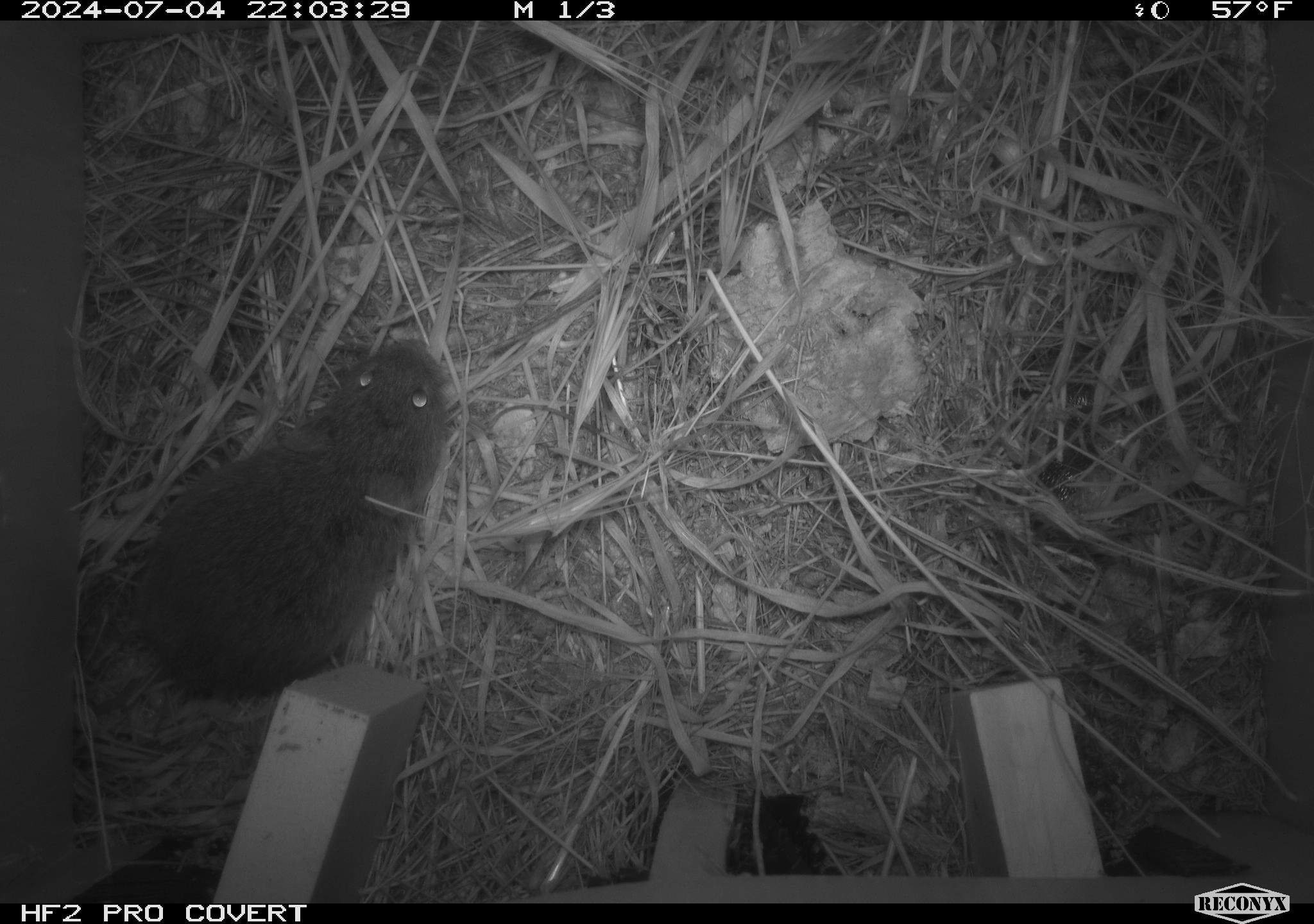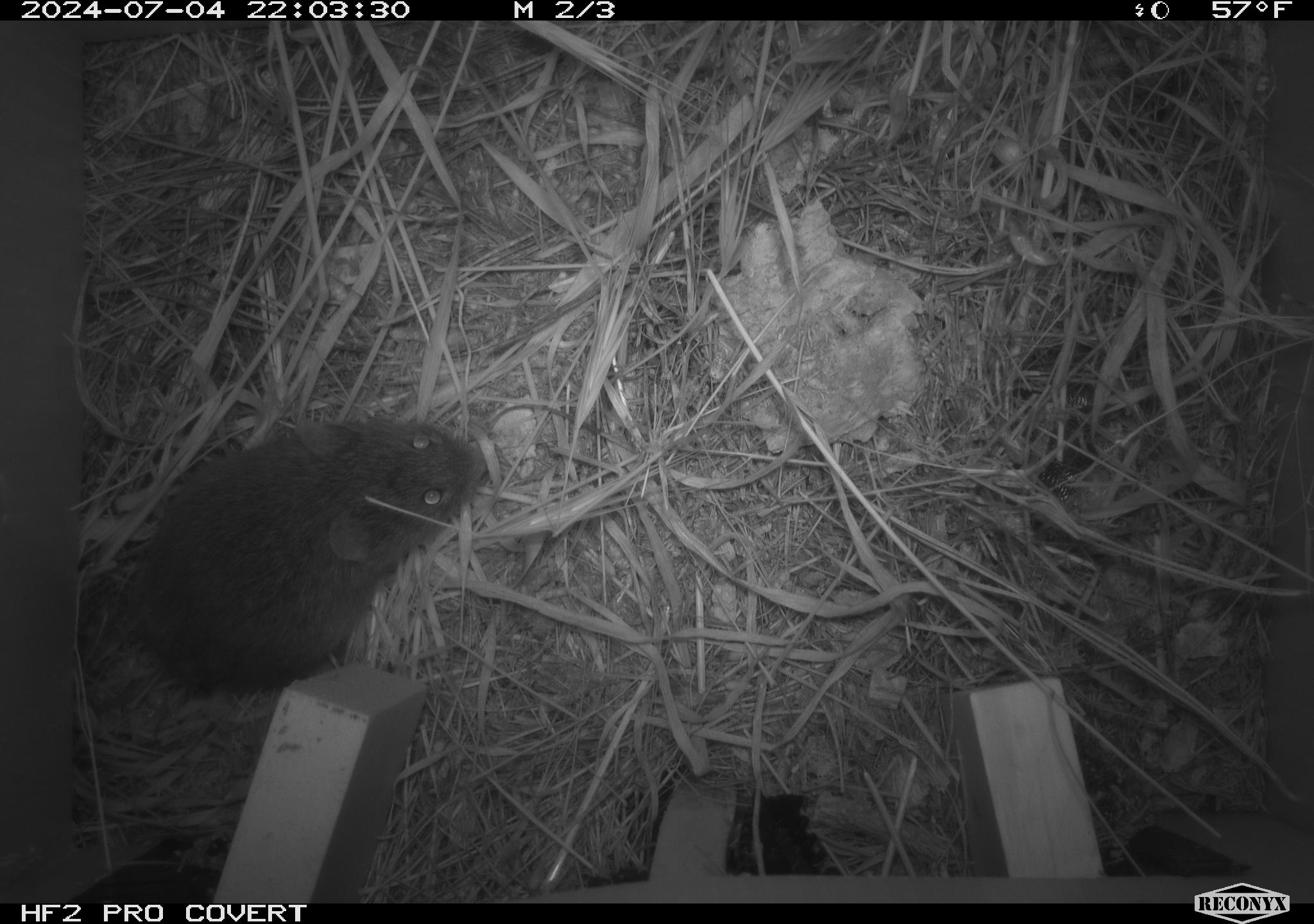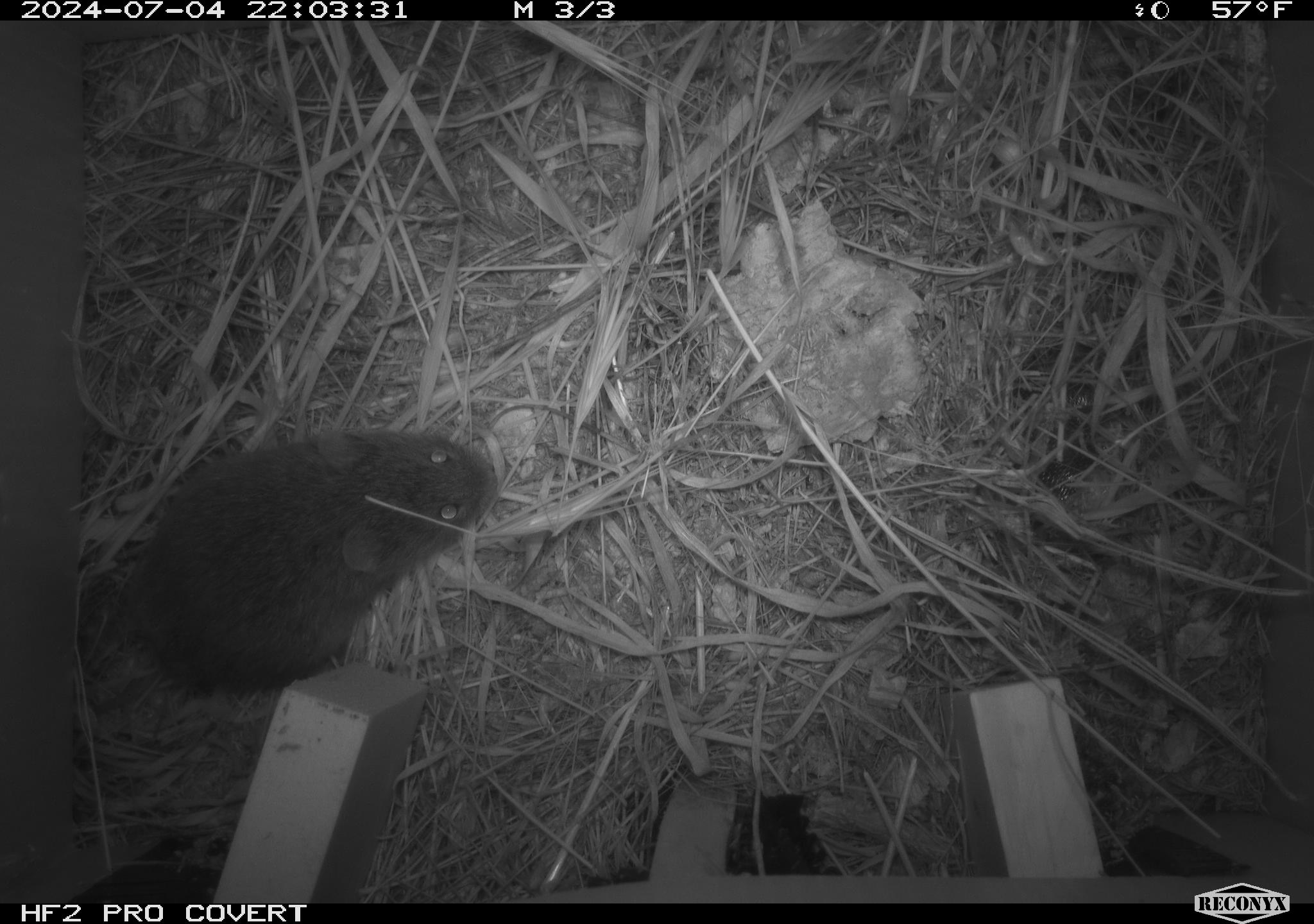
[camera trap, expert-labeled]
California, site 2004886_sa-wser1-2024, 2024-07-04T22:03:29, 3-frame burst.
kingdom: Animalia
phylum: Chordata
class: Mammalia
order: Rodentia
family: Cricetidae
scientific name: Arvicolinae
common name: voles, lemmings, and muskrats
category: arvicolinae subfamily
Arvicolinae subfamily (voles, lemmings, and muskrats) (Arvicolinae).